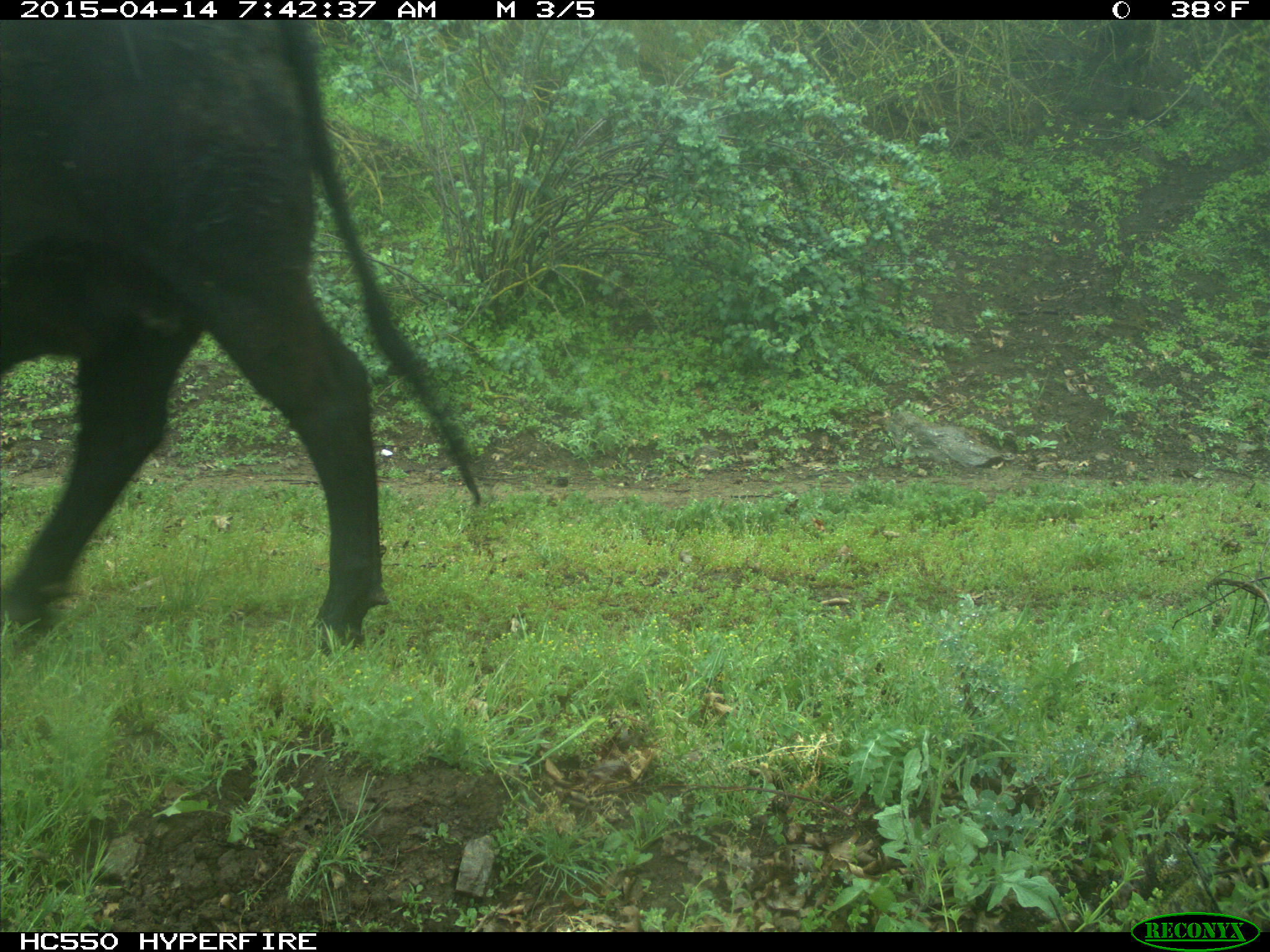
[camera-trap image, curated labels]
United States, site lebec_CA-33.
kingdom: Animalia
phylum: Chordata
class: Mammalia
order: Artiodactyla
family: Bovidae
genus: Bos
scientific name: Bos taurus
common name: domestic cow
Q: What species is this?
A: Bos taurus (domestic cow).